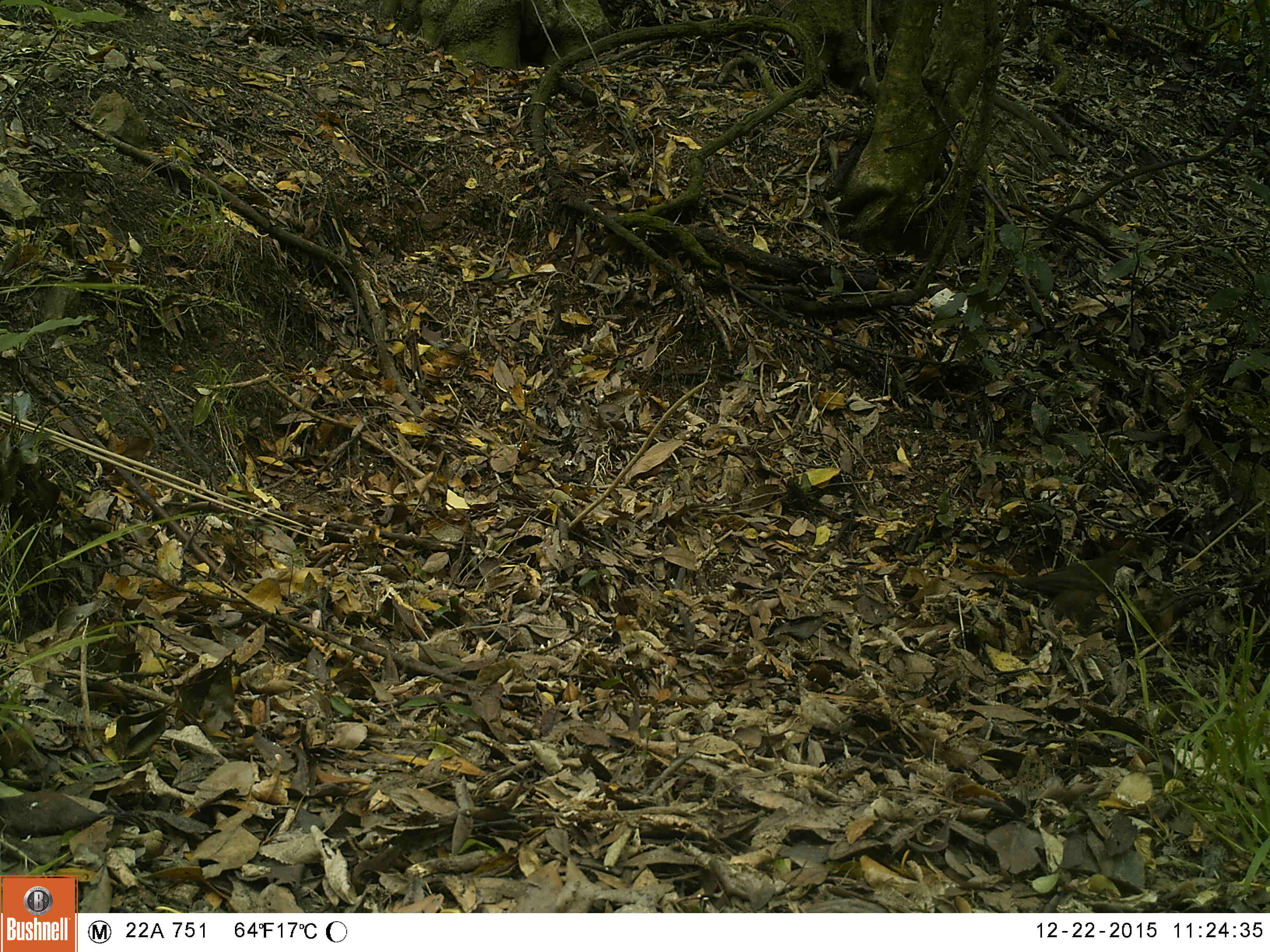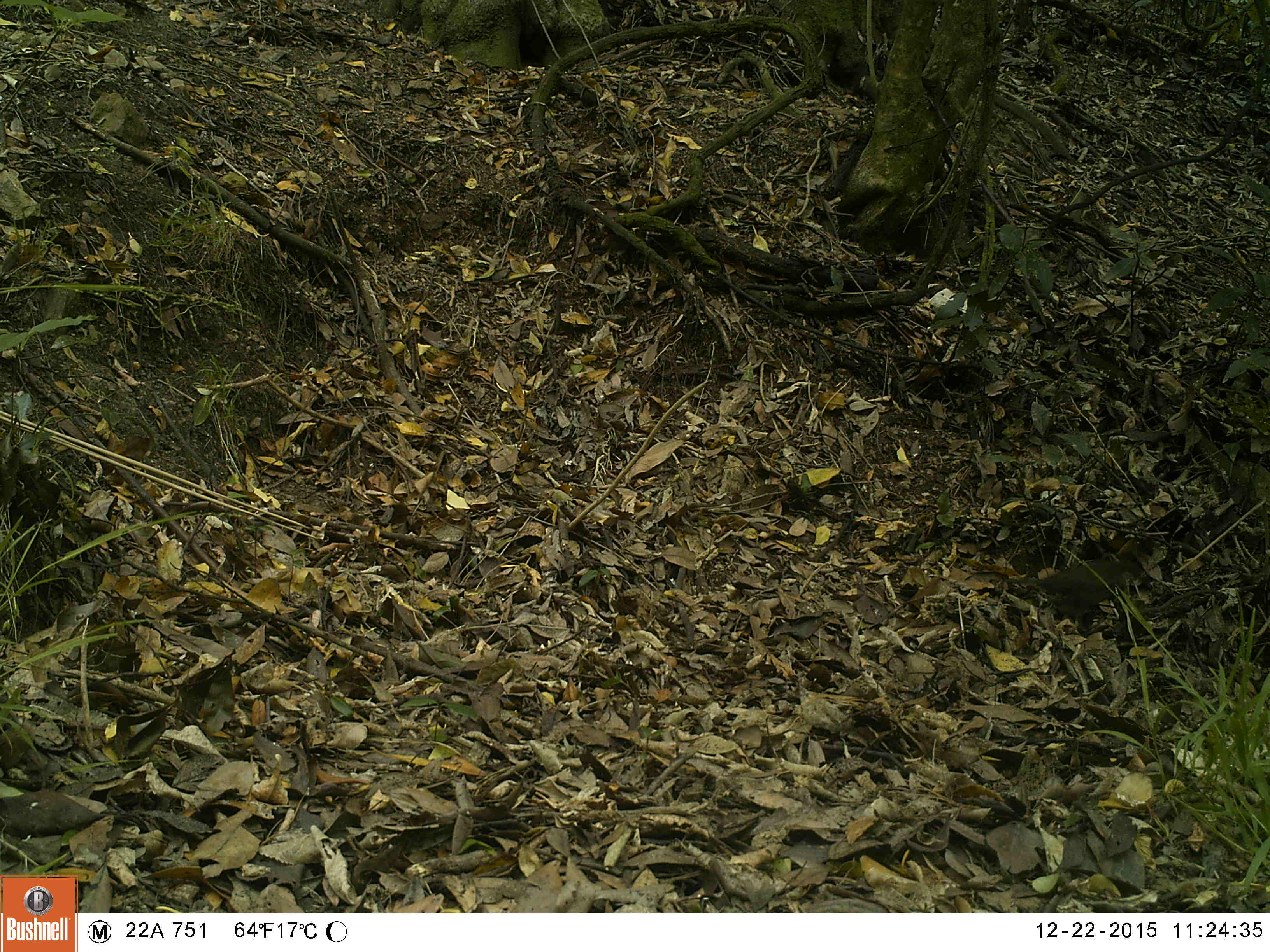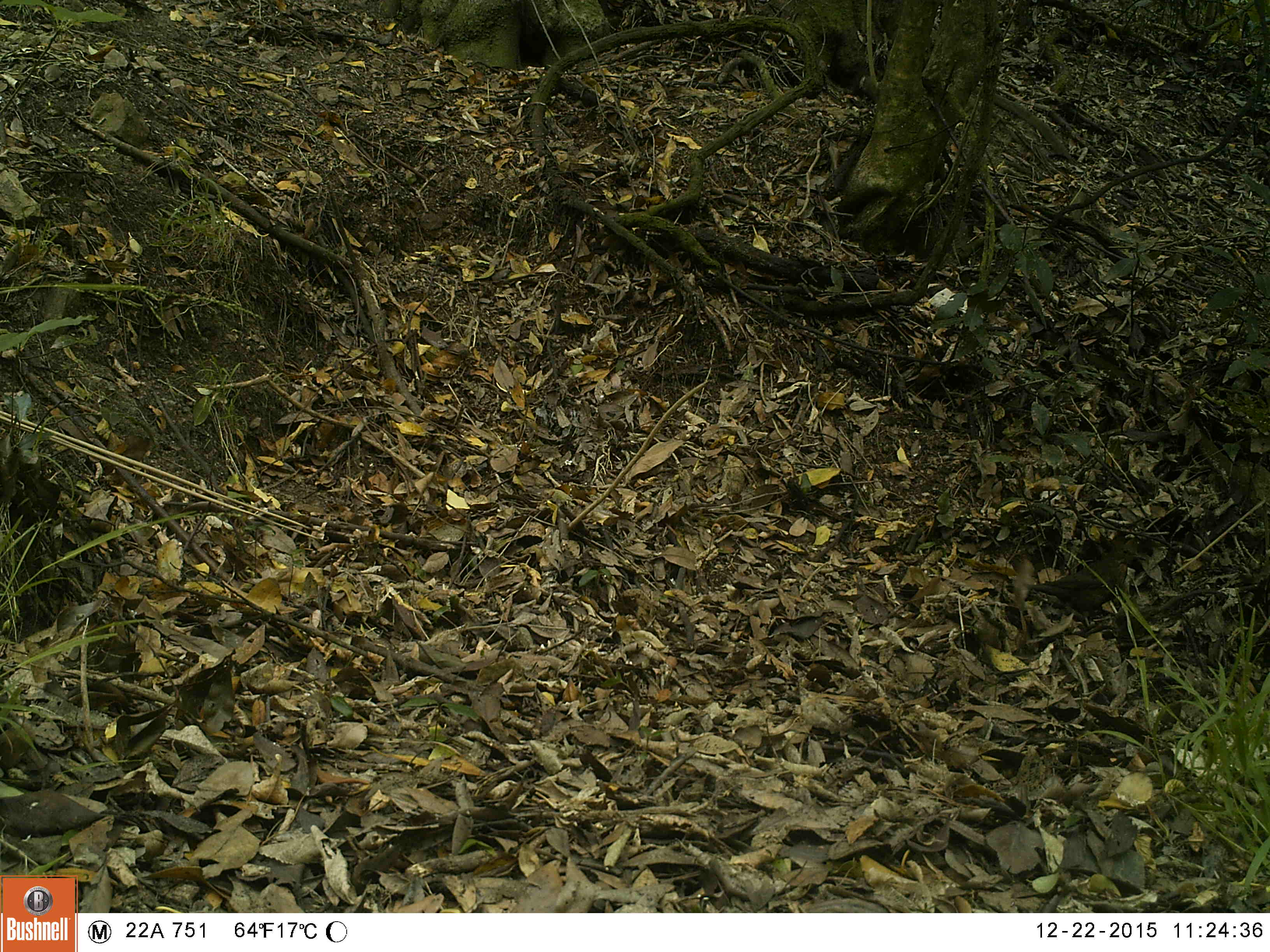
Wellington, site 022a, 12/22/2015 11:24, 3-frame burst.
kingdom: Animalia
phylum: Chordata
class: Aves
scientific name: Aves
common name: bird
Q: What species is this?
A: Bird (Aves).